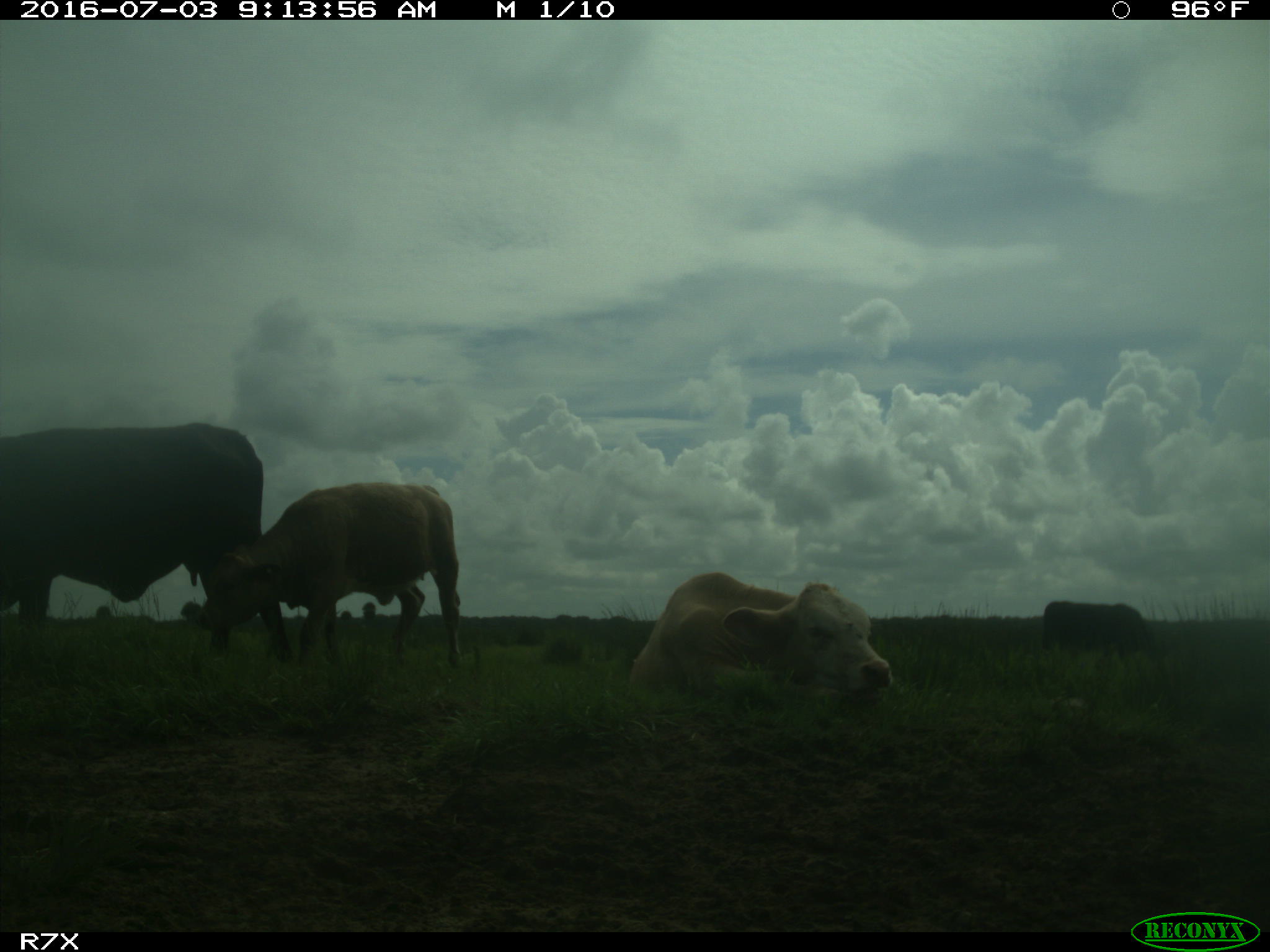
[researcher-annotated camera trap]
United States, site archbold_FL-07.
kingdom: Animalia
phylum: Chordata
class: Mammalia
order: Artiodactyla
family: Bovidae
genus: Bos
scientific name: Bos taurus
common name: domestic cow